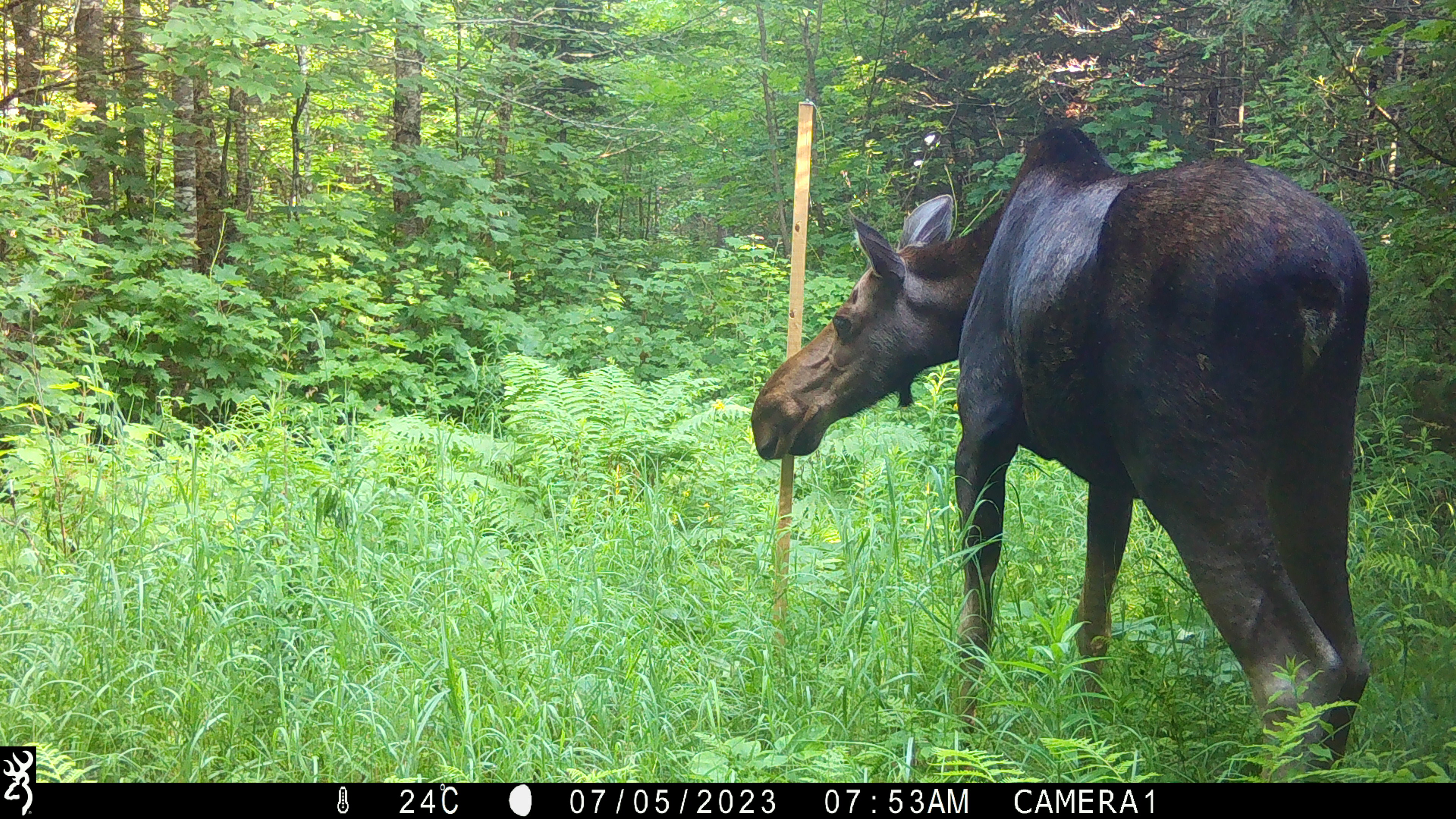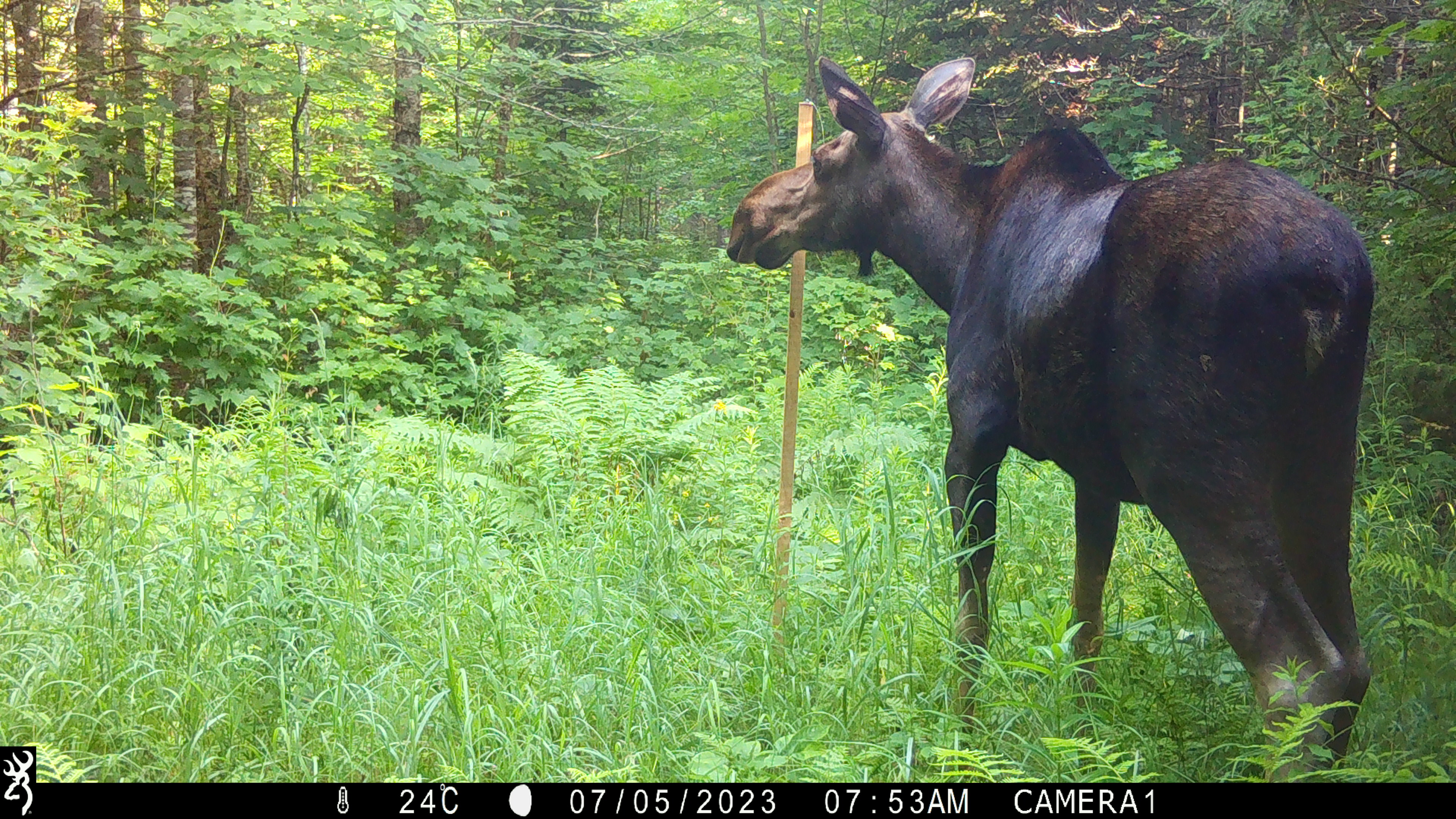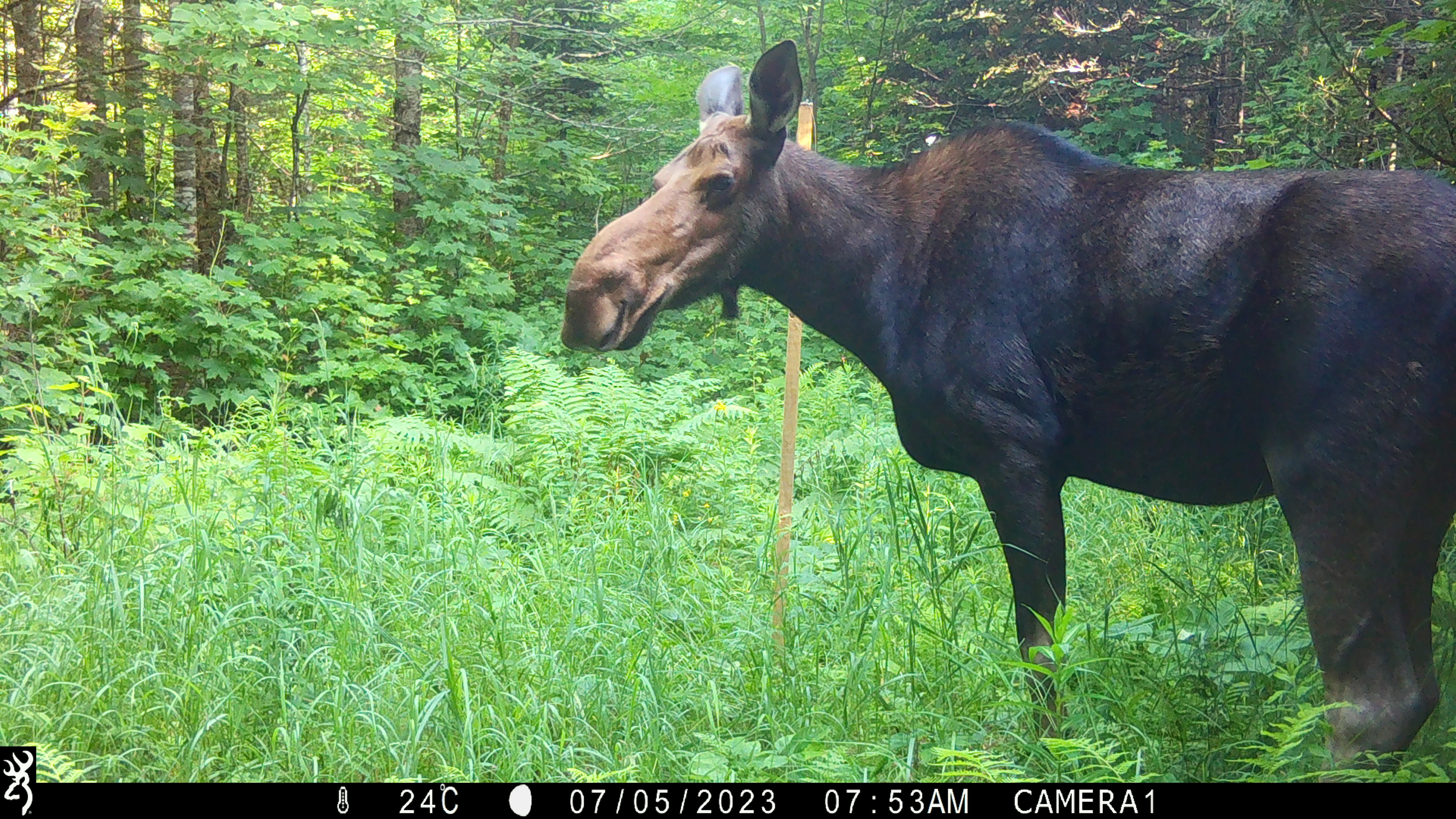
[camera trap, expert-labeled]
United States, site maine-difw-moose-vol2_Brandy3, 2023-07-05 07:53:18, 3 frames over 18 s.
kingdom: Animalia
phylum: Chordata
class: Mammalia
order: Artiodactyla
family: Cervidae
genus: Alces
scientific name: Alces alces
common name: moose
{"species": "moose (Alces alces)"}